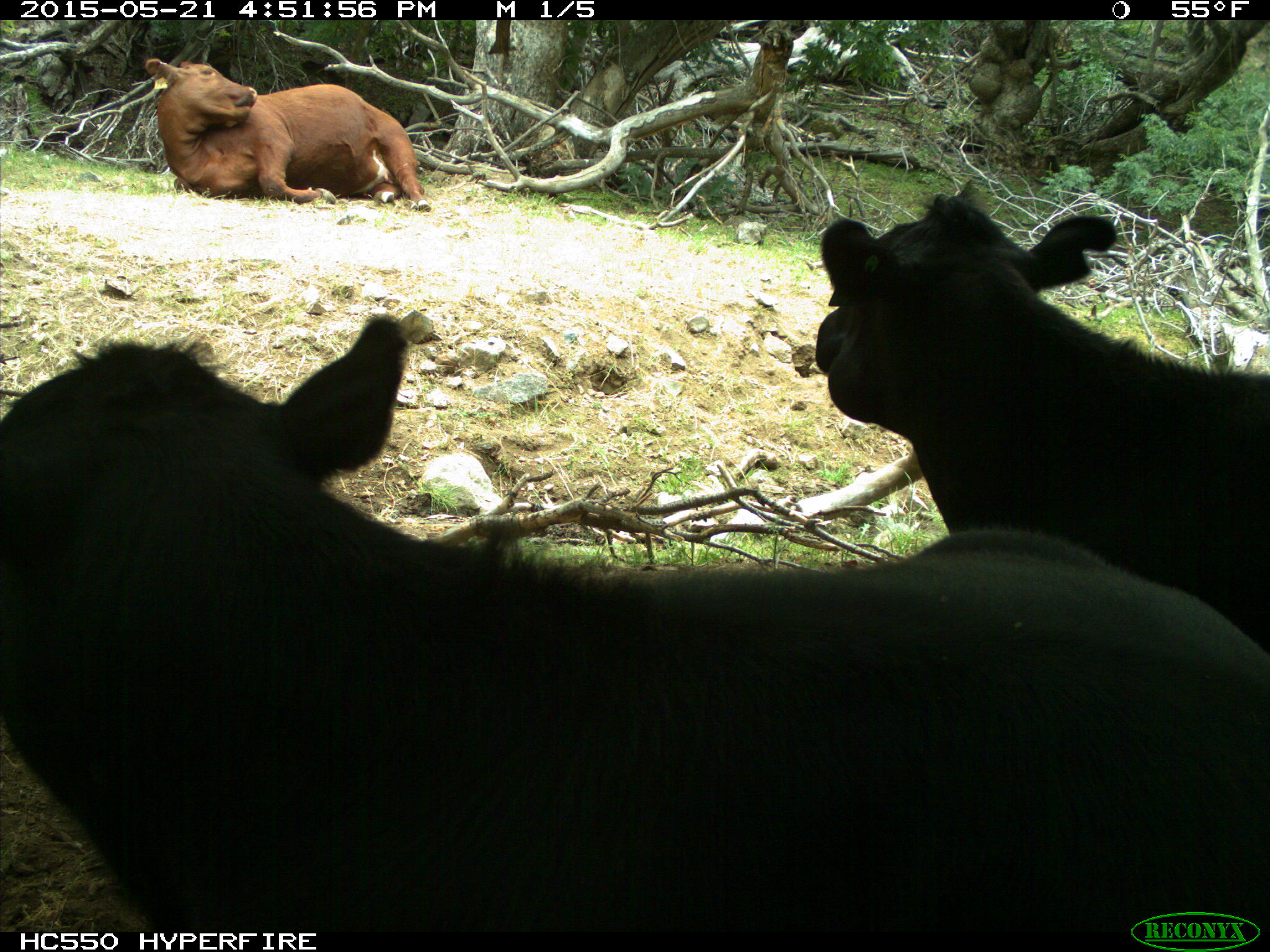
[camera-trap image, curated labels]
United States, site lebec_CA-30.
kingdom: Animalia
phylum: Chordata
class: Mammalia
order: Artiodactyla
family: Bovidae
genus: Bos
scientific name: Bos taurus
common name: domestic cow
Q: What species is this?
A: Bos taurus (domestic cow).